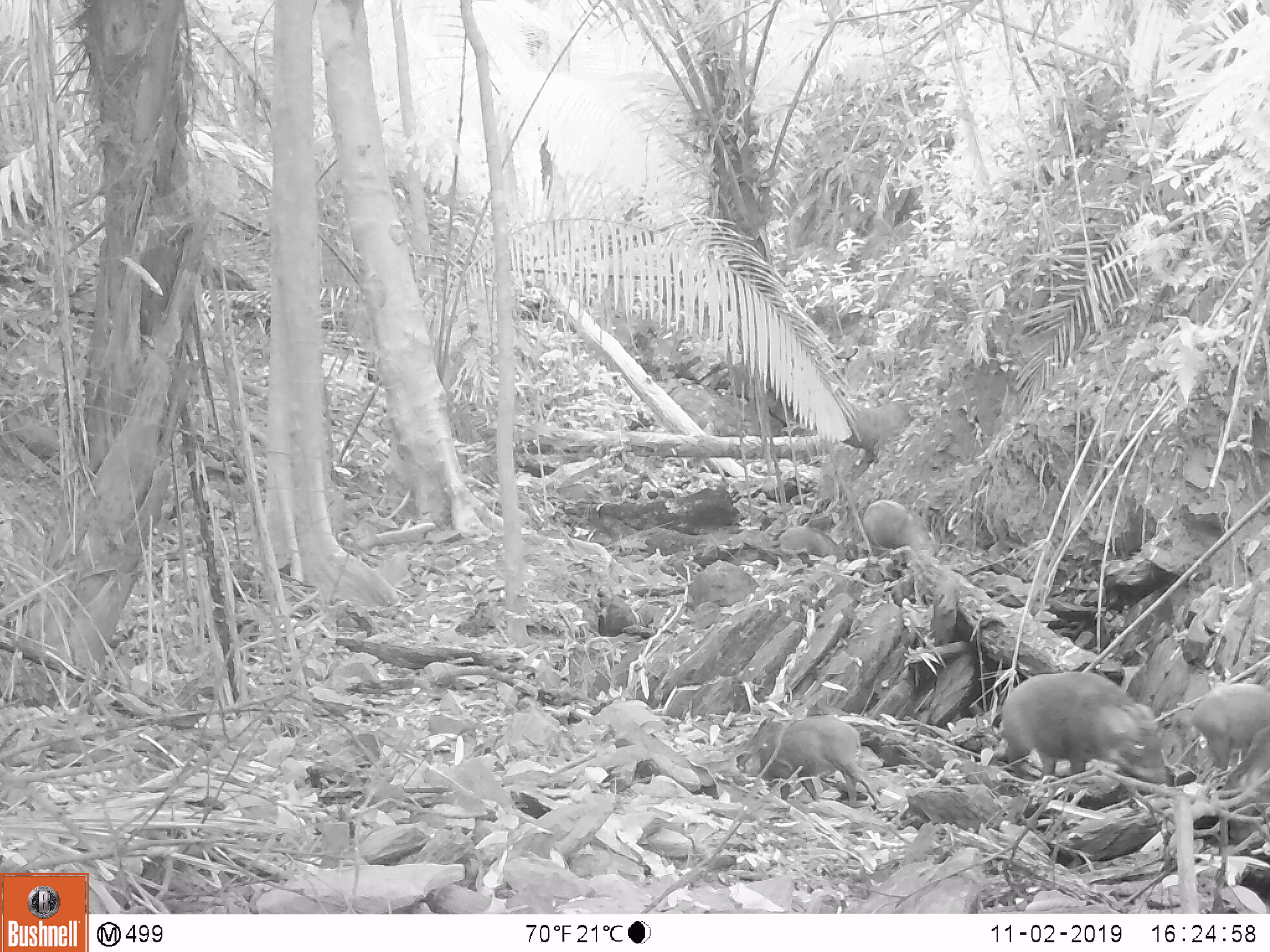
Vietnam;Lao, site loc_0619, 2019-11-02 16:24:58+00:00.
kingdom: Animalia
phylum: Chordata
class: Mammalia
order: Artiodactyla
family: Suidae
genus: Sus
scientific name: Sus scrofa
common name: eurasian wild pig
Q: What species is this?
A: Eurasian wild pig (Sus scrofa).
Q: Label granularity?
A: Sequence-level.